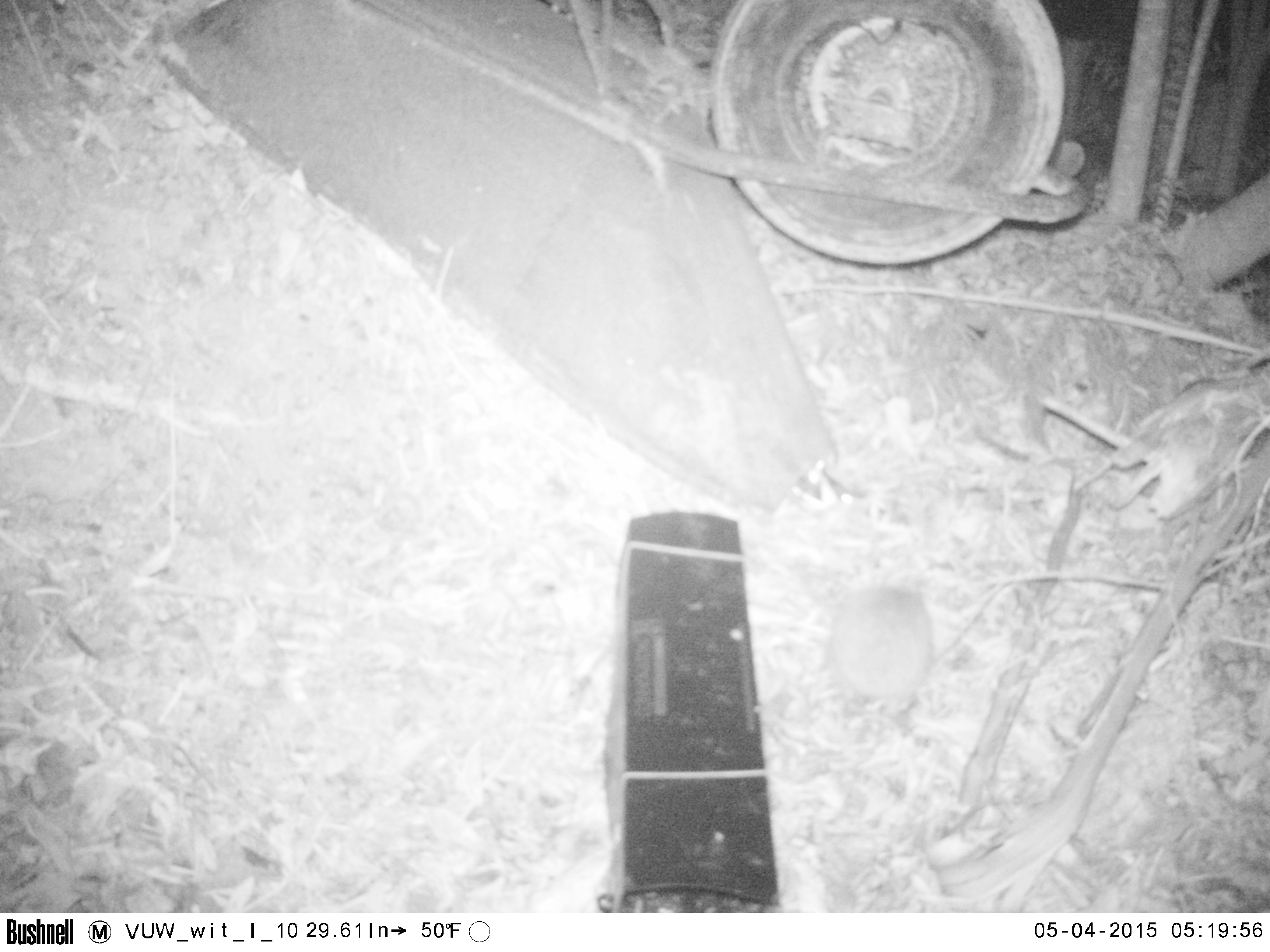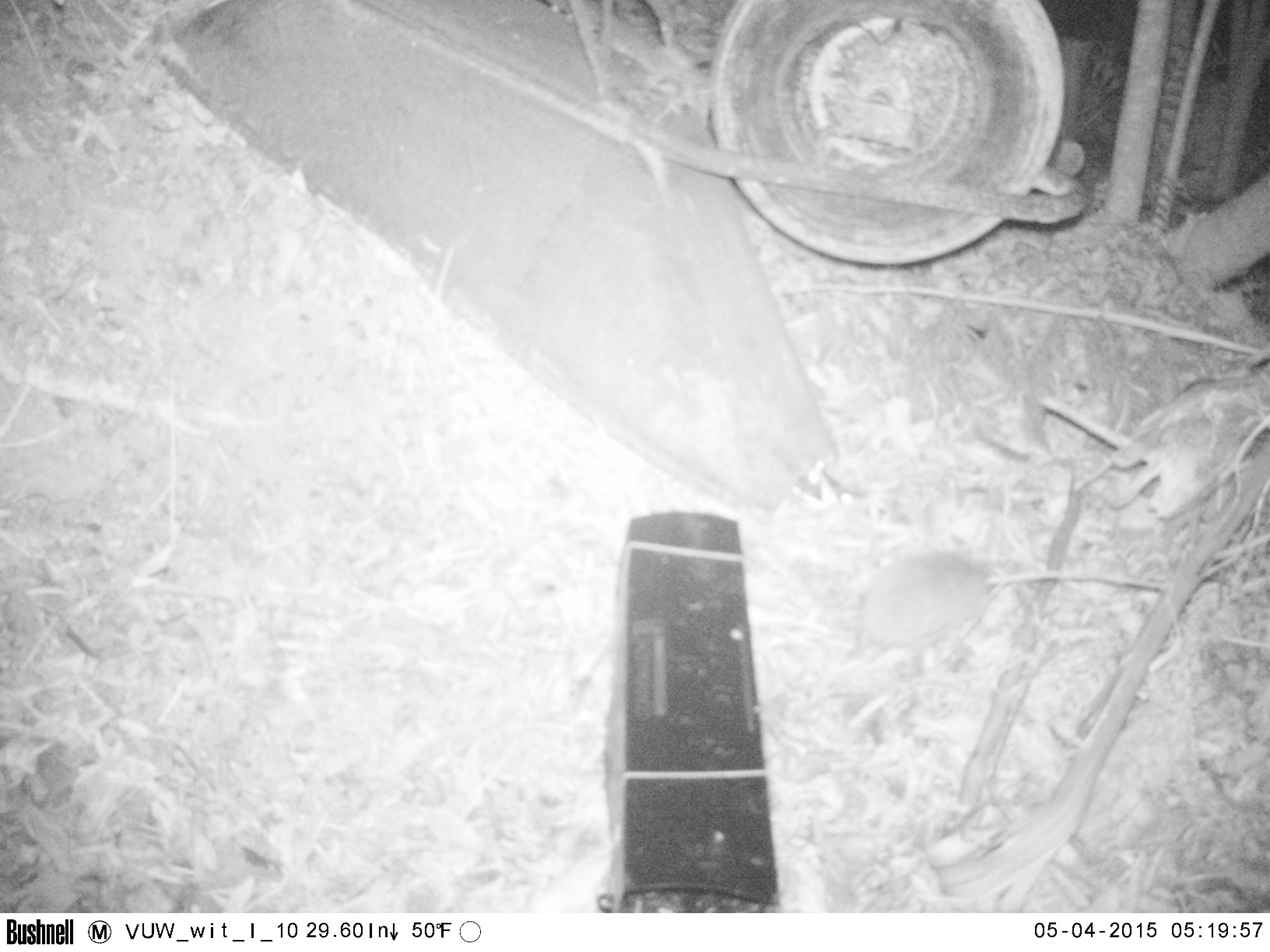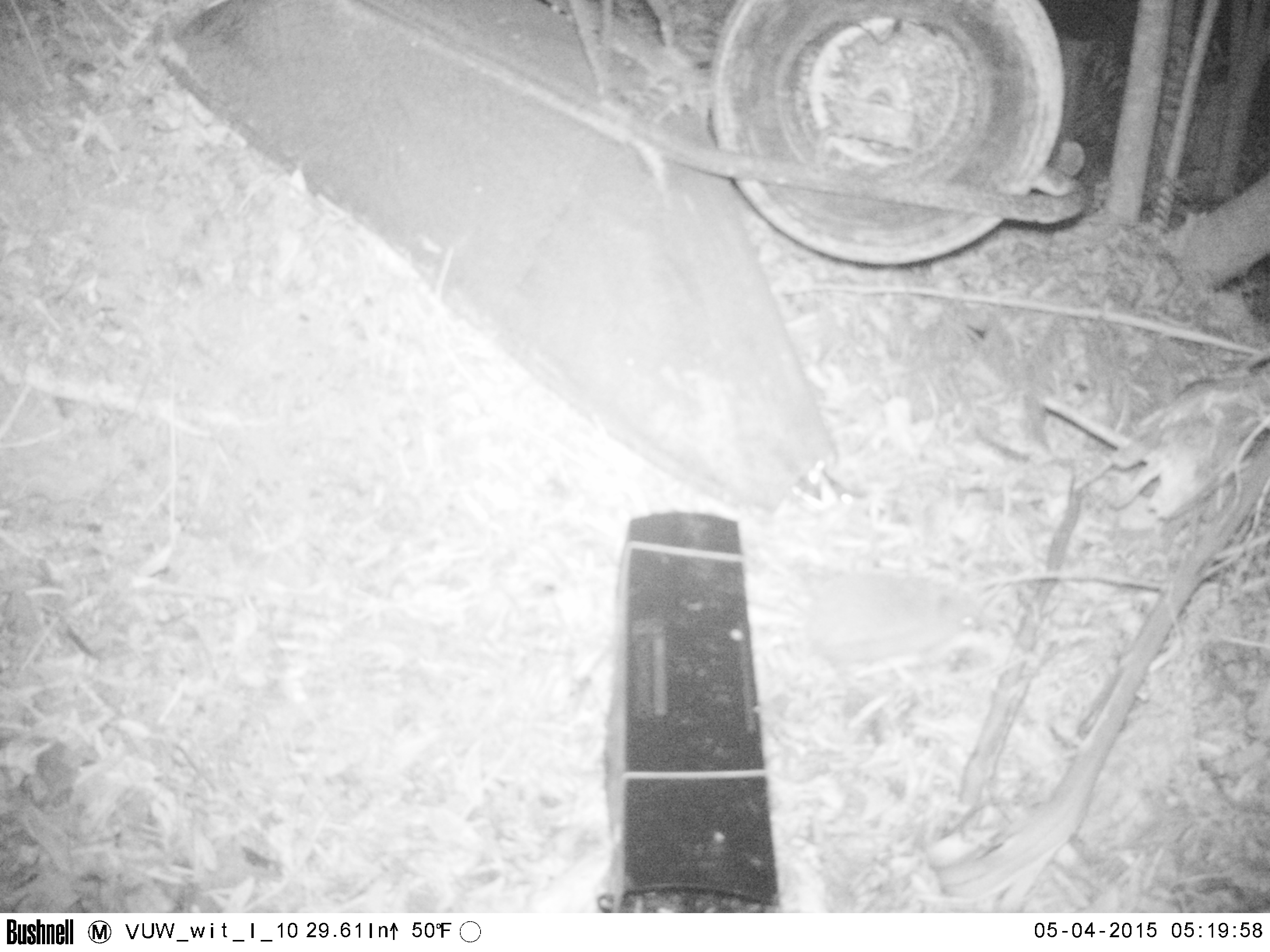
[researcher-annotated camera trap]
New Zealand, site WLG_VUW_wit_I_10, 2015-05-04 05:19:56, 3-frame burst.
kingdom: Animalia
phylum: Chordata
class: Mammalia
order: Eulipotyphla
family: Erinaceidae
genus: Erinaceus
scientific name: Erinaceus europaeus europaeus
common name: european hedgehog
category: hedgehog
Hedgehog (european hedgehog) (Erinaceus europaeus europaeus).